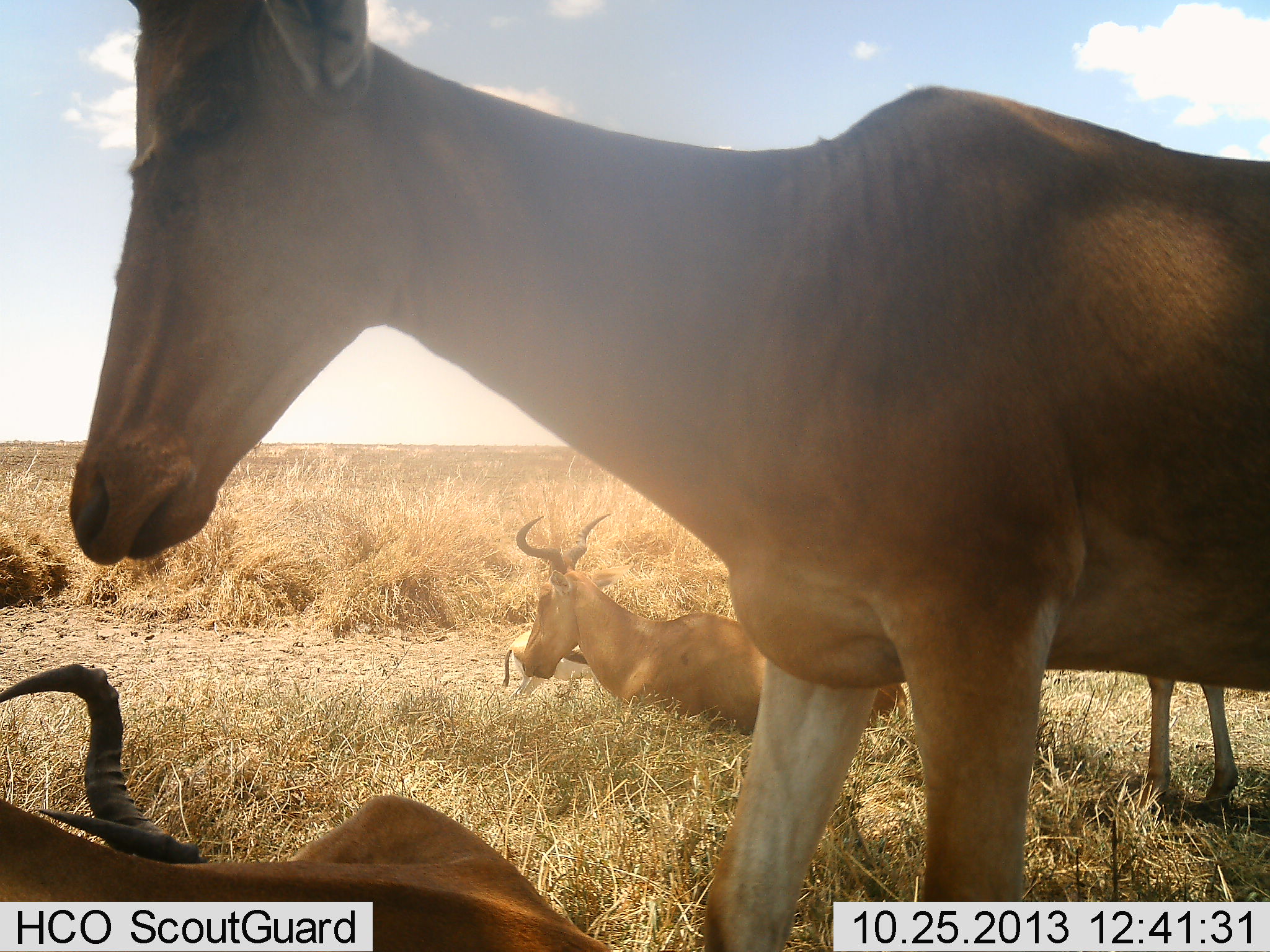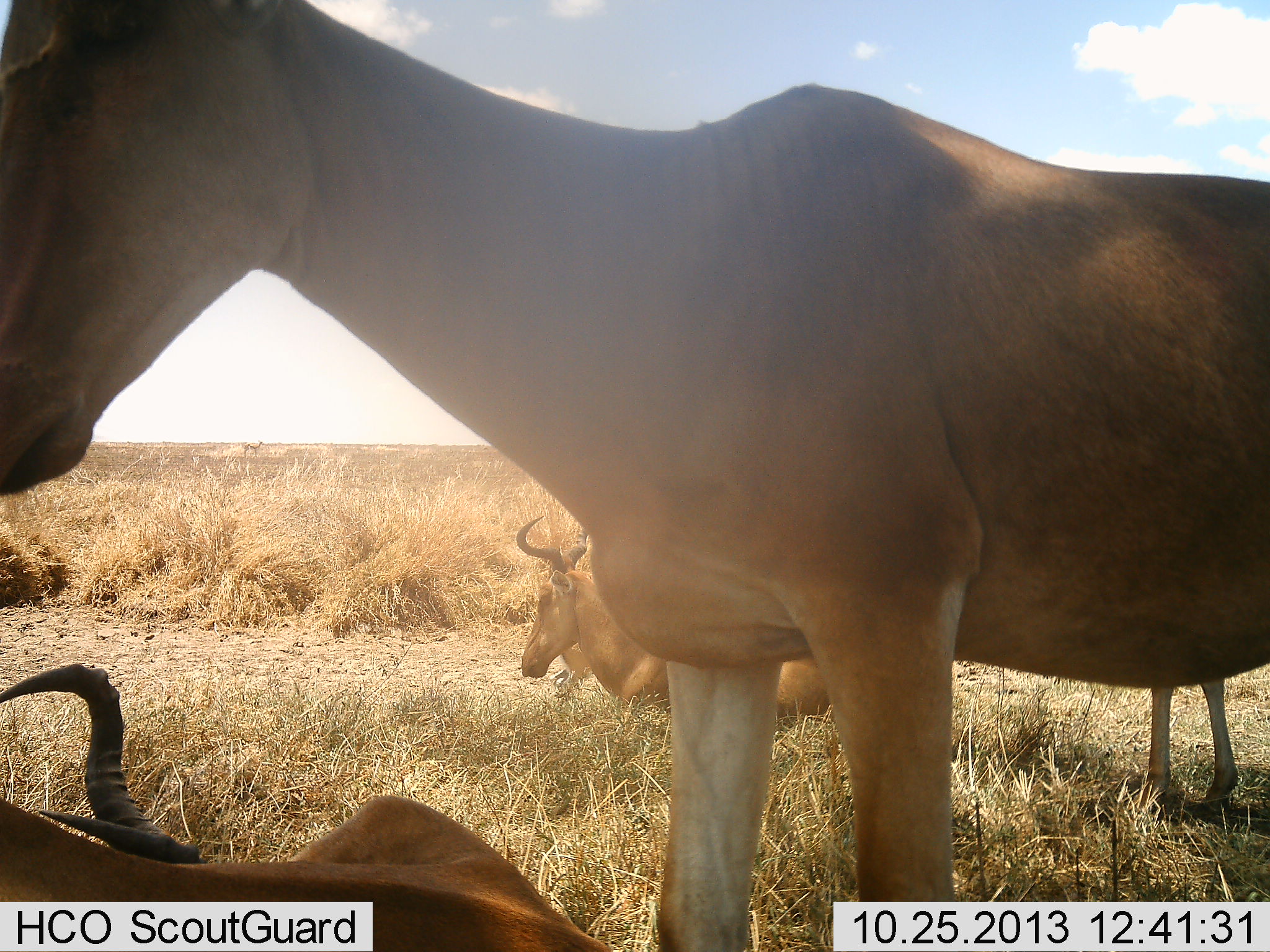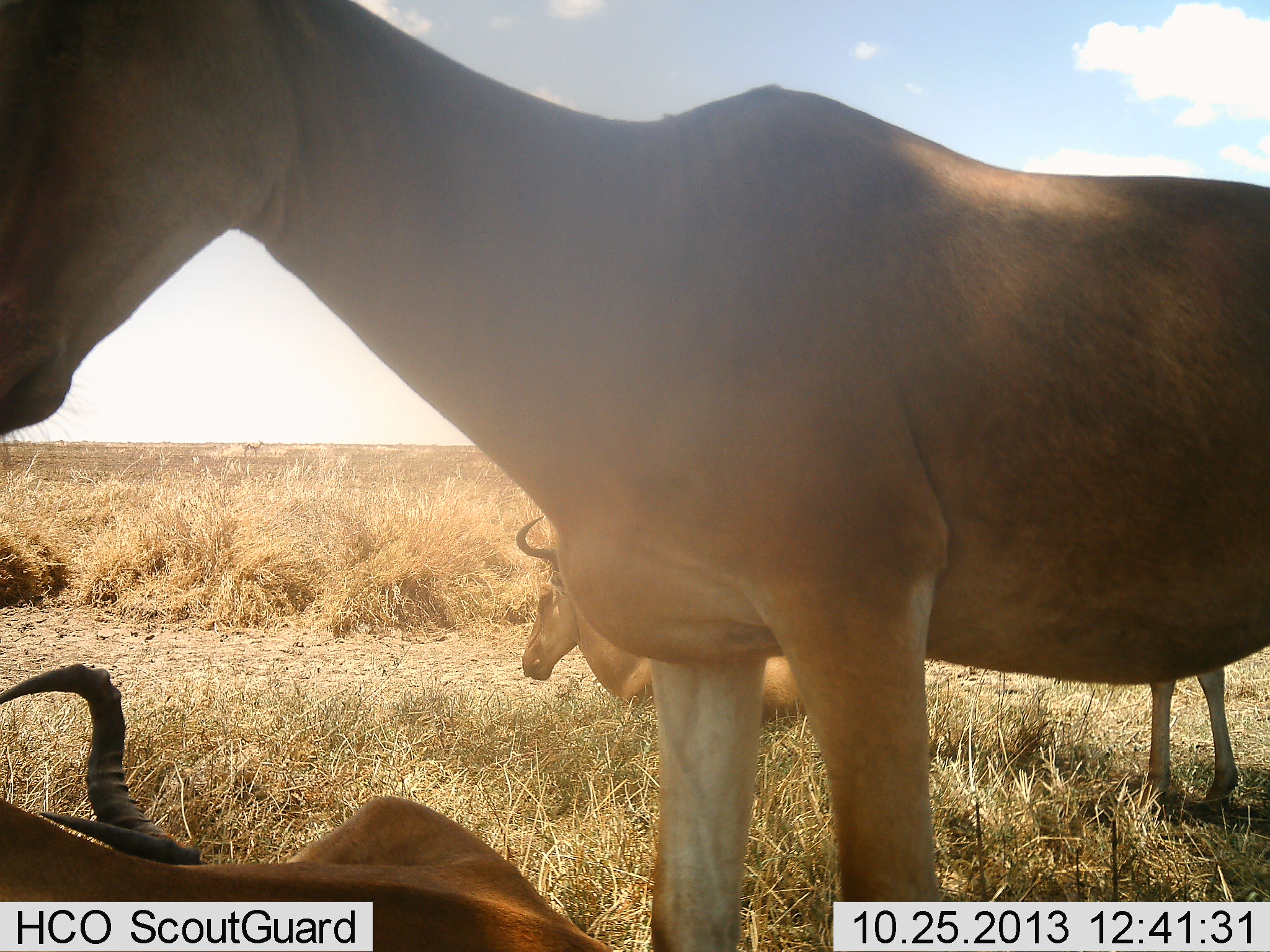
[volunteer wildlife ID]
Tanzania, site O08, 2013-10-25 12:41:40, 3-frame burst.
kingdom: Animalia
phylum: Chordata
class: Mammalia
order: Artiodactyla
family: Bovidae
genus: Eudorcas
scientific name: Eudorcas thomsonii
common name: thomson's gazelle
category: gazellethomsons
Gazellethomsons (thomson's gazelle) (Eudorcas thomsonii), count 1. Behavior (volunteer vote fractions): standing 10%, resting 0%, moving 100%, interacting 0%. Young present (vote fraction): 0%. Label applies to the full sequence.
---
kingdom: Animalia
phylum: Chordata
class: Mammalia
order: Artiodactyla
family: Bovidae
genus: Alcelaphus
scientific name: Alcelaphus buselaphus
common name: hartebeest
Hartebeest (Alcelaphus buselaphus), count 4. Behavior (volunteer vote fractions): standing 76%, resting 100%, moving 29%, interacting 6%. Young present (vote fraction): 0%. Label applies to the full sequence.